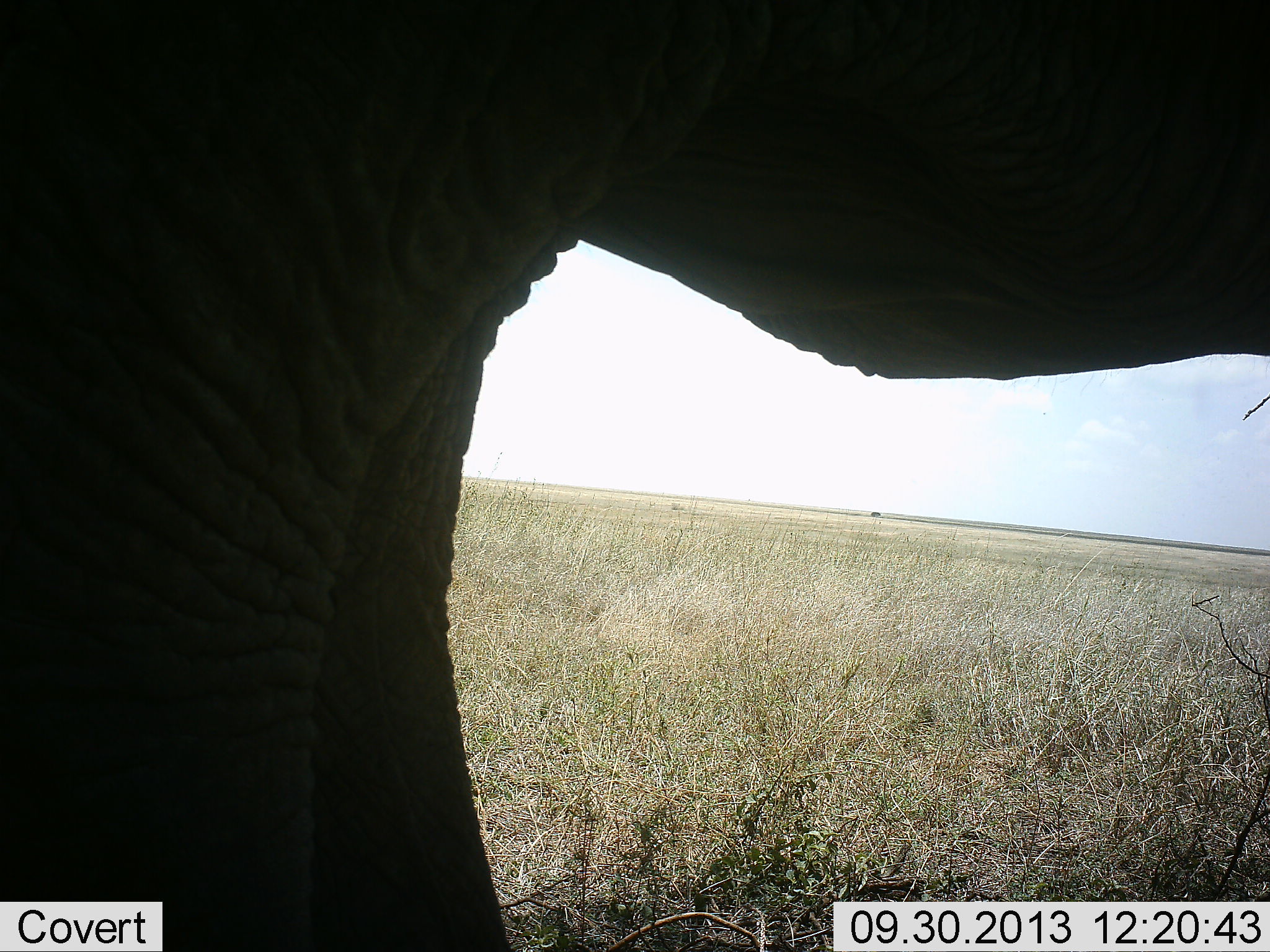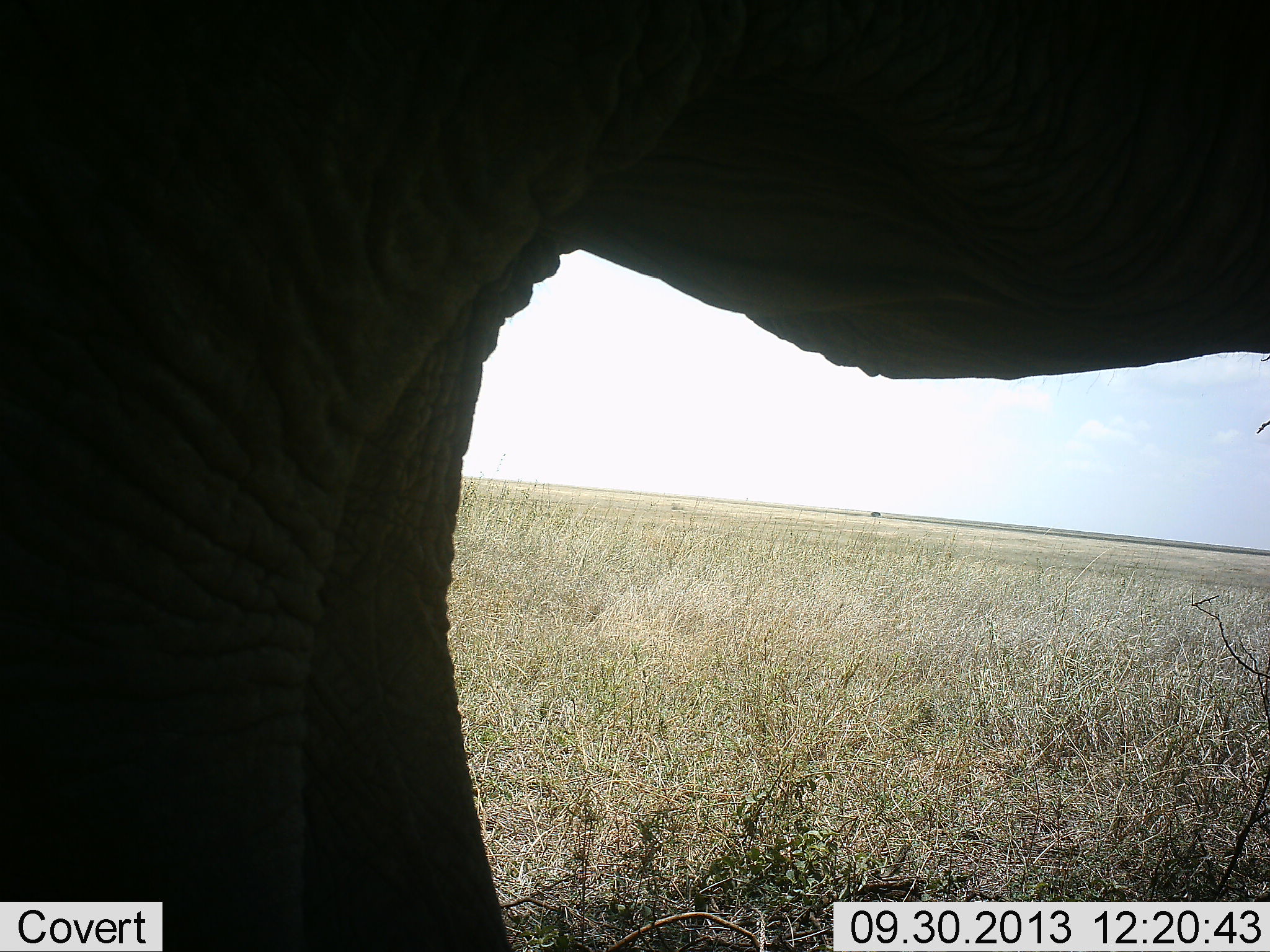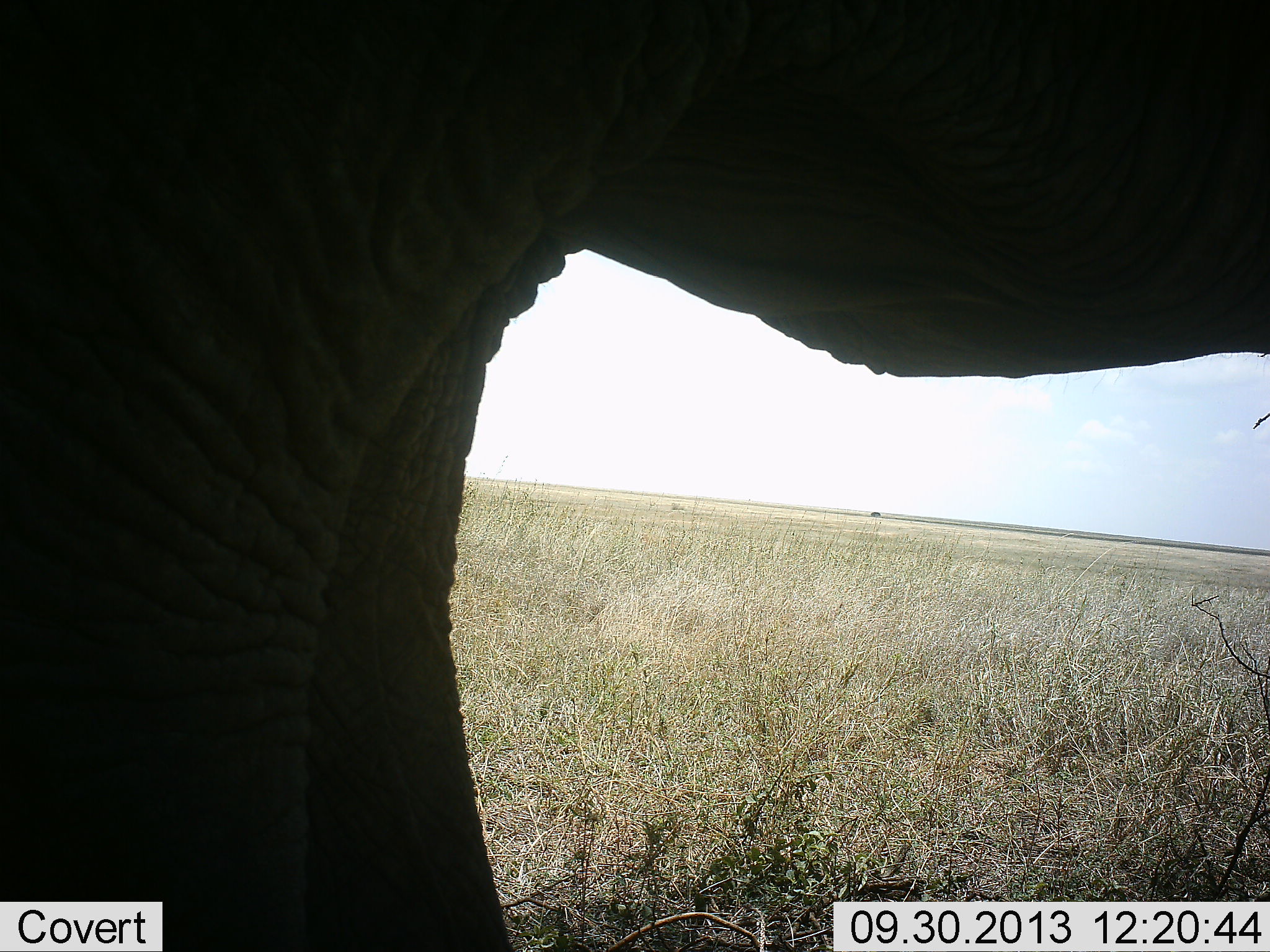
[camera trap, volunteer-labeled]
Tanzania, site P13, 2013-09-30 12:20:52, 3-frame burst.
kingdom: Animalia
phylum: Chordata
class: Mammalia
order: Proboscidea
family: Elephantidae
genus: Loxodonta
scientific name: Loxodonta africana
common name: african bush elephant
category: elephant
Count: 1.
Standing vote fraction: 100%.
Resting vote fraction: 0%.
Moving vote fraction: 0%.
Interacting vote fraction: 0%.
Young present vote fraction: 0%.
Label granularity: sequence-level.